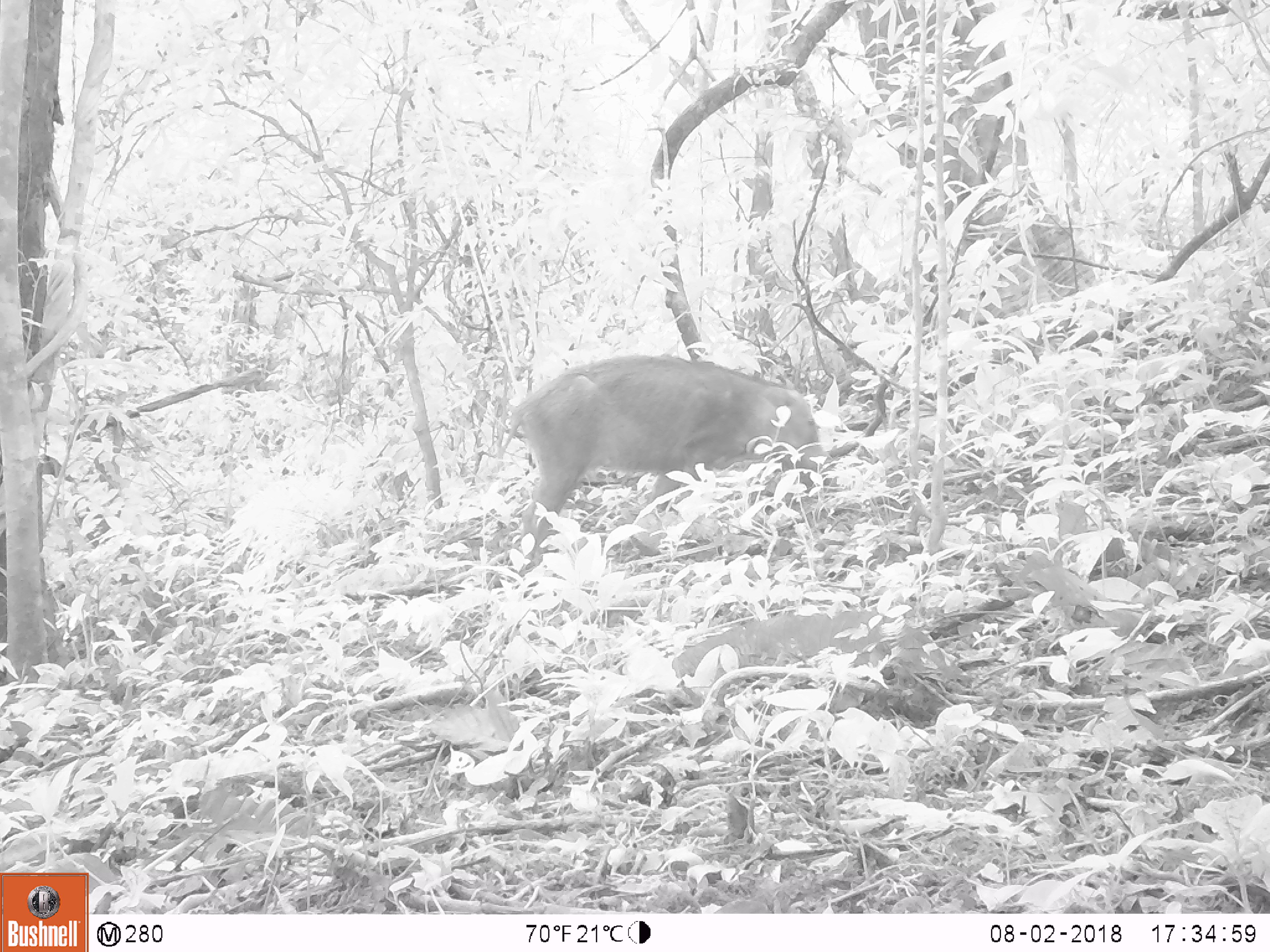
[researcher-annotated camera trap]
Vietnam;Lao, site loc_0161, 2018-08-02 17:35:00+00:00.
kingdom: Animalia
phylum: Chordata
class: Mammalia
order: Artiodactyla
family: Suidae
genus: Sus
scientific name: Sus scrofa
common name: eurasian wild pig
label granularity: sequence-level